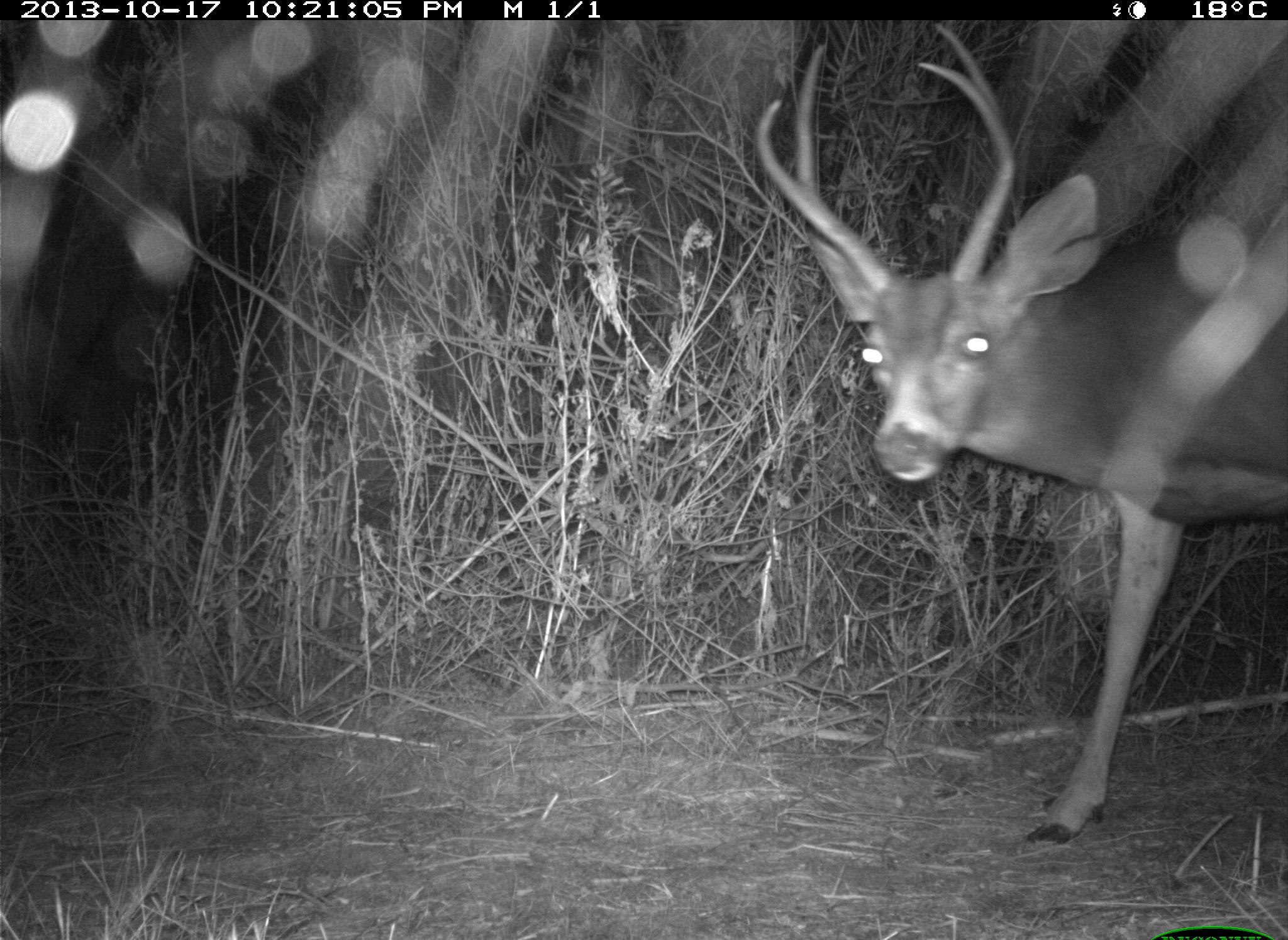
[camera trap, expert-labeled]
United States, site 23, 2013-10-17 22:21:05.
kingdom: Animalia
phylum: Chordata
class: Mammalia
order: Artiodactyla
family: Cervidae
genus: Odocoileus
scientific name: Odocoileus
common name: deer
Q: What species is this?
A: Deer (Odocoileus).